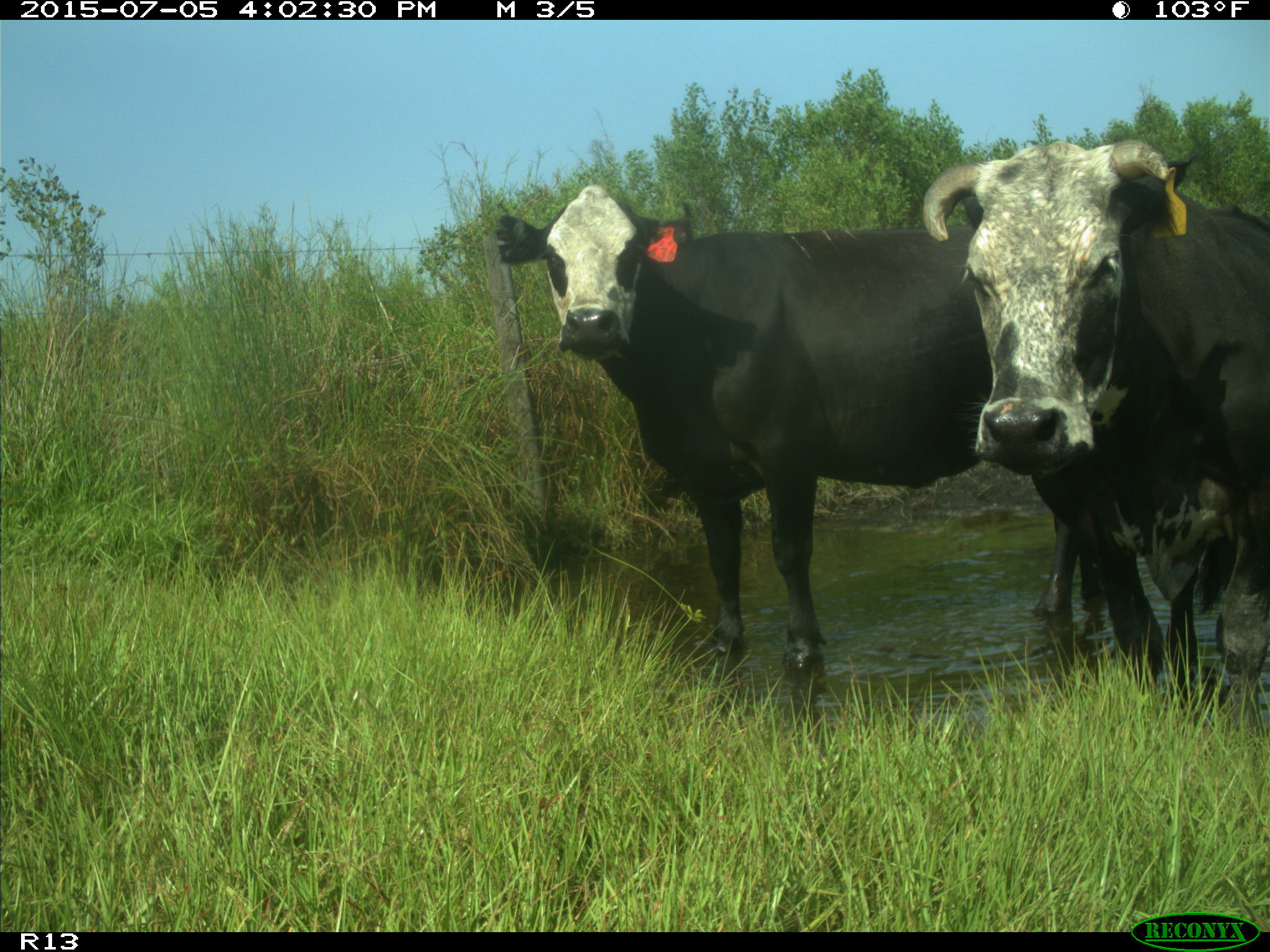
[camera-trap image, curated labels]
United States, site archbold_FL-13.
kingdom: Animalia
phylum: Chordata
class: Mammalia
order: Artiodactyla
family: Bovidae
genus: Bos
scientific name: Bos taurus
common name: domestic cow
Bos taurus (domestic cow).